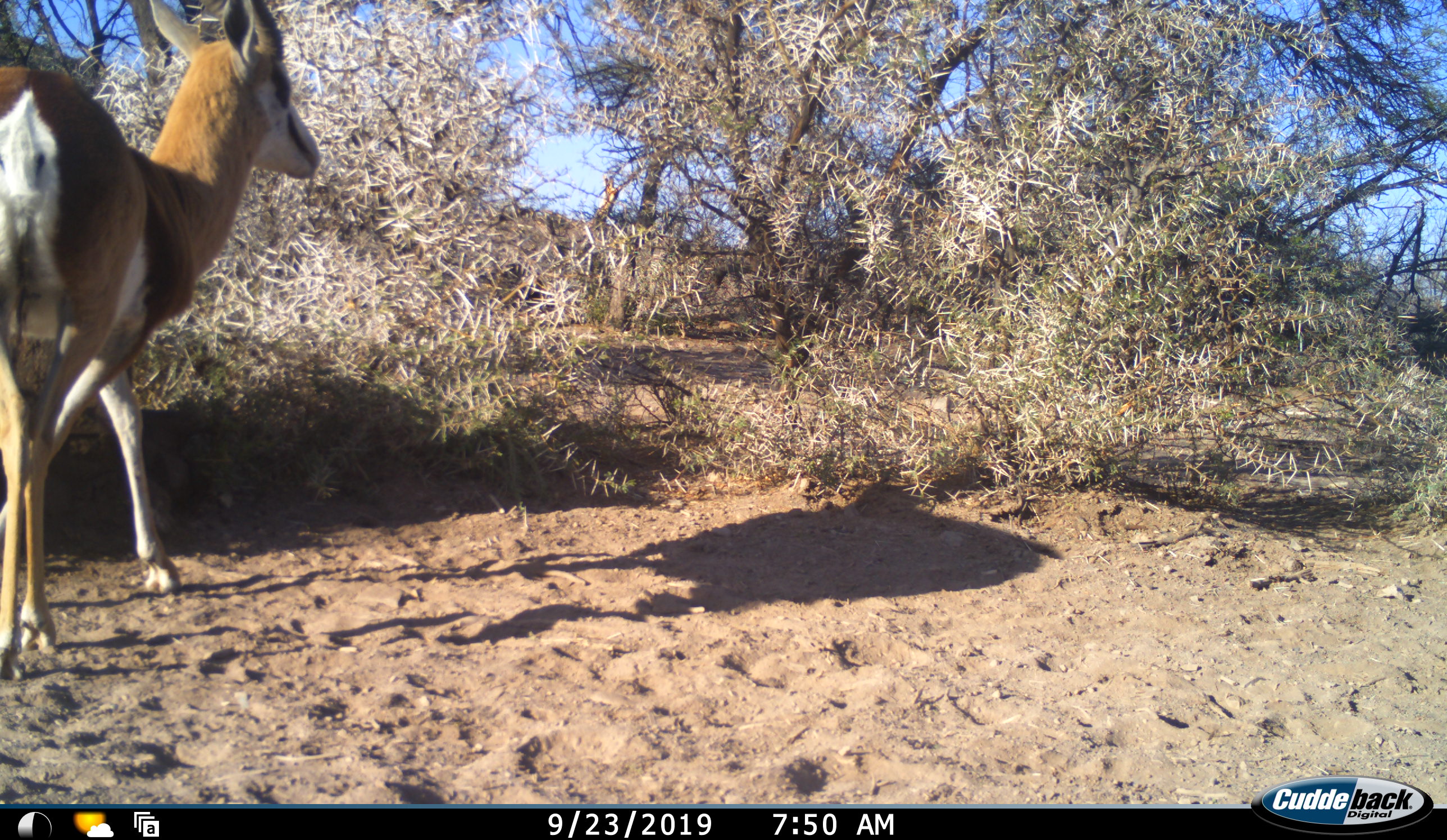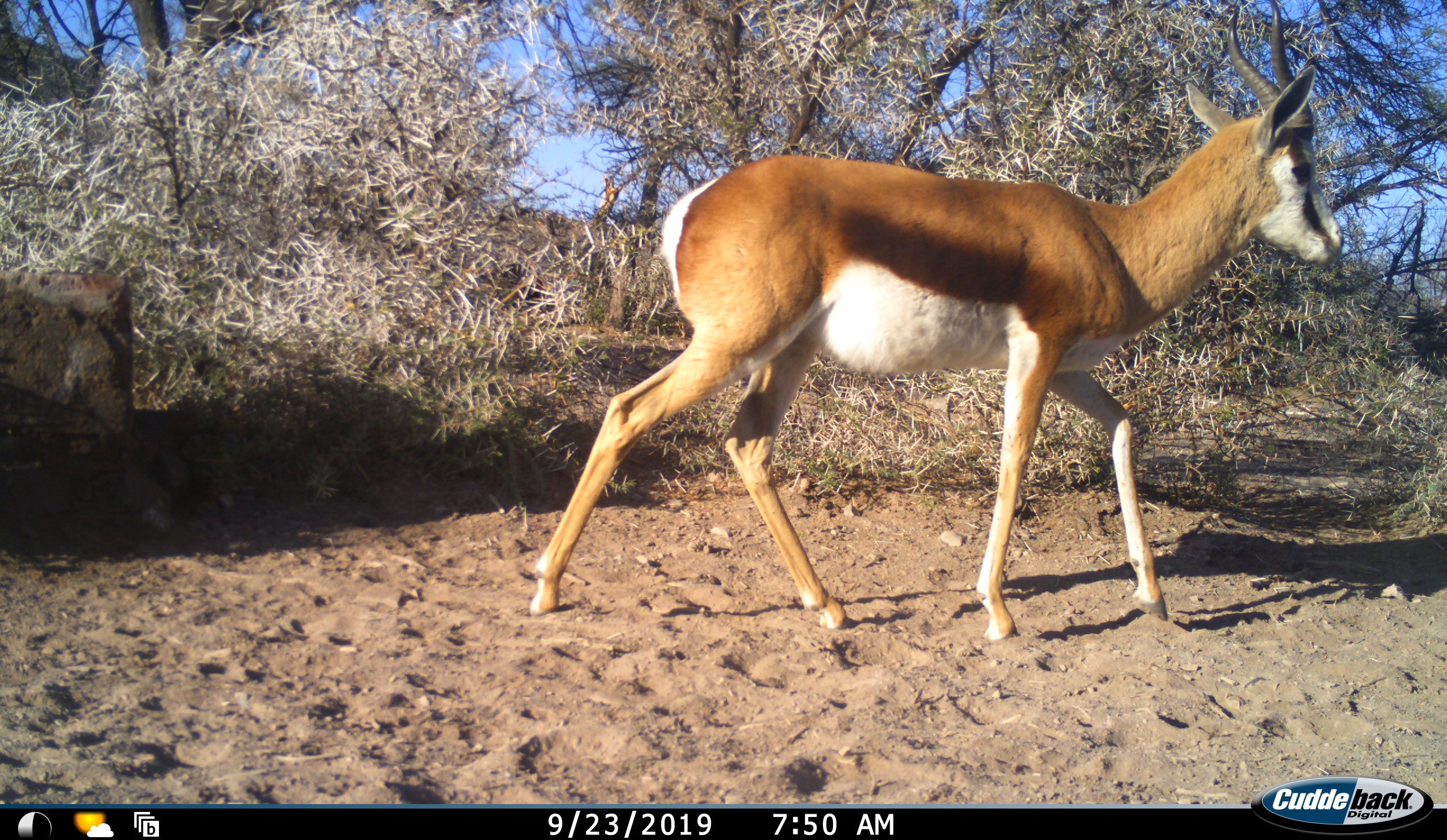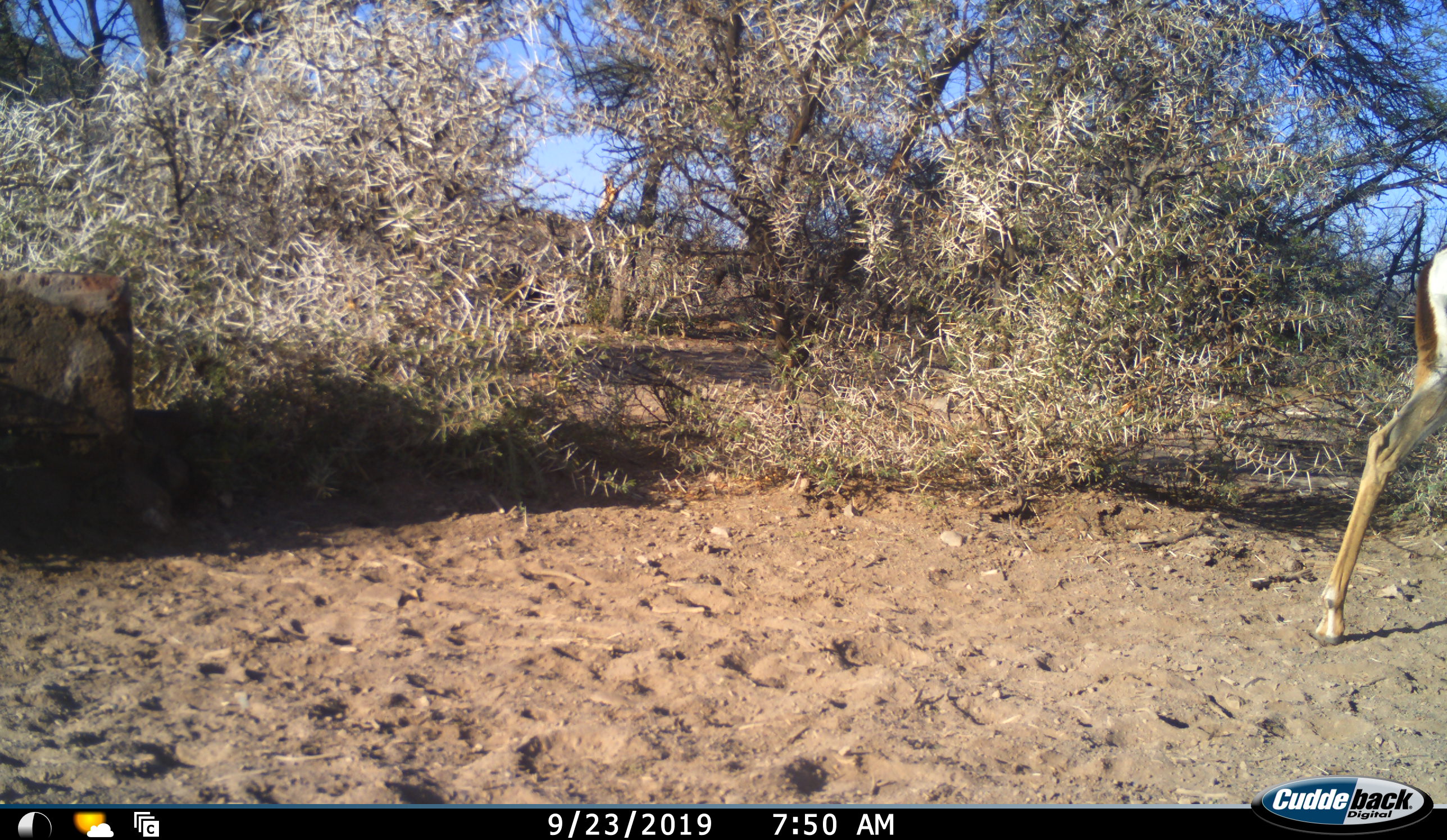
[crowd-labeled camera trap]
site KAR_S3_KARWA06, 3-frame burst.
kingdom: Animalia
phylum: Chordata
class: Mammalia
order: Artiodactyla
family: Bovidae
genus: Antidorcas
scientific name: Antidorcas marsupialis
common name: springbok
Springbok (Antidorcas marsupialis), count 1. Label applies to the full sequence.